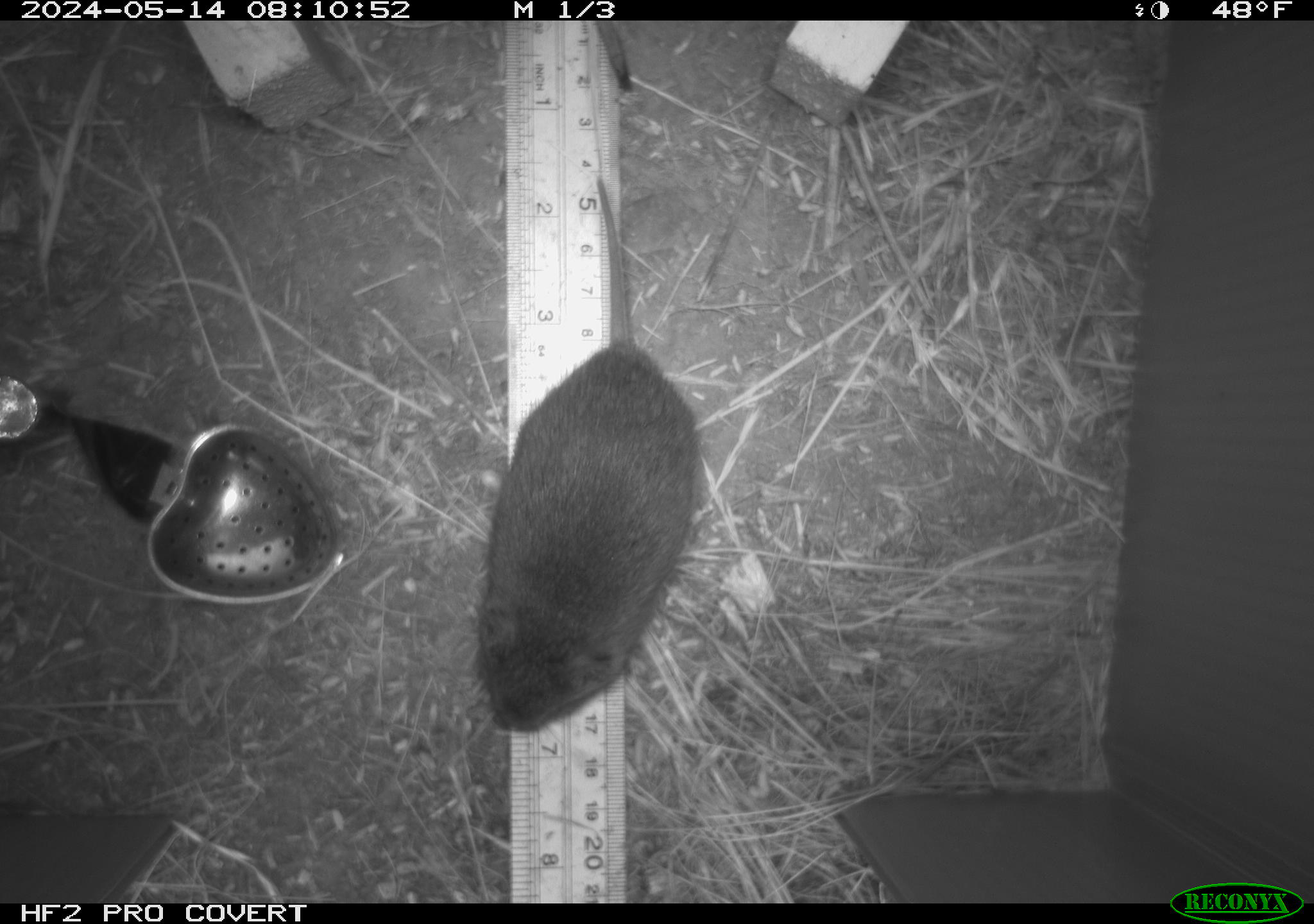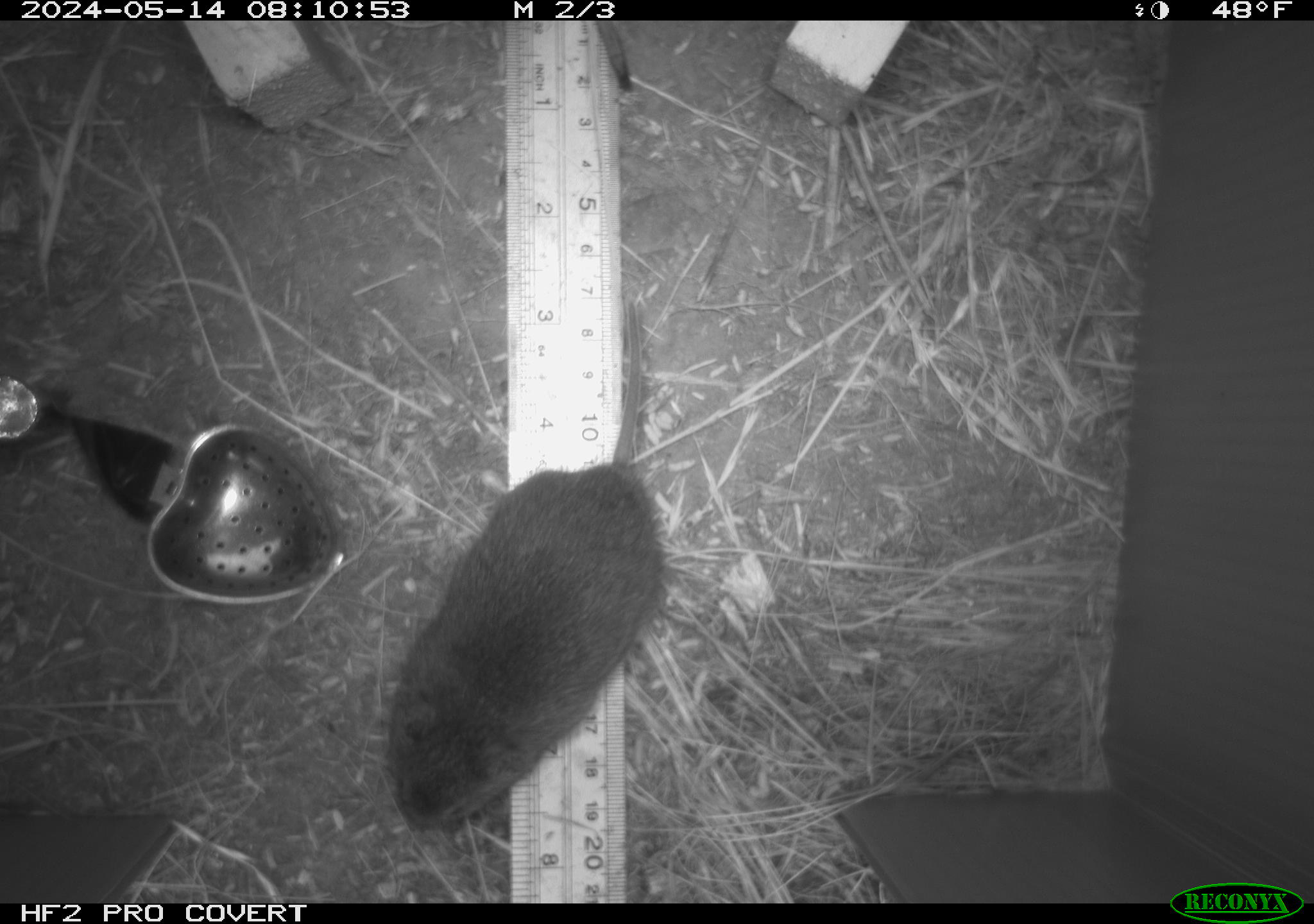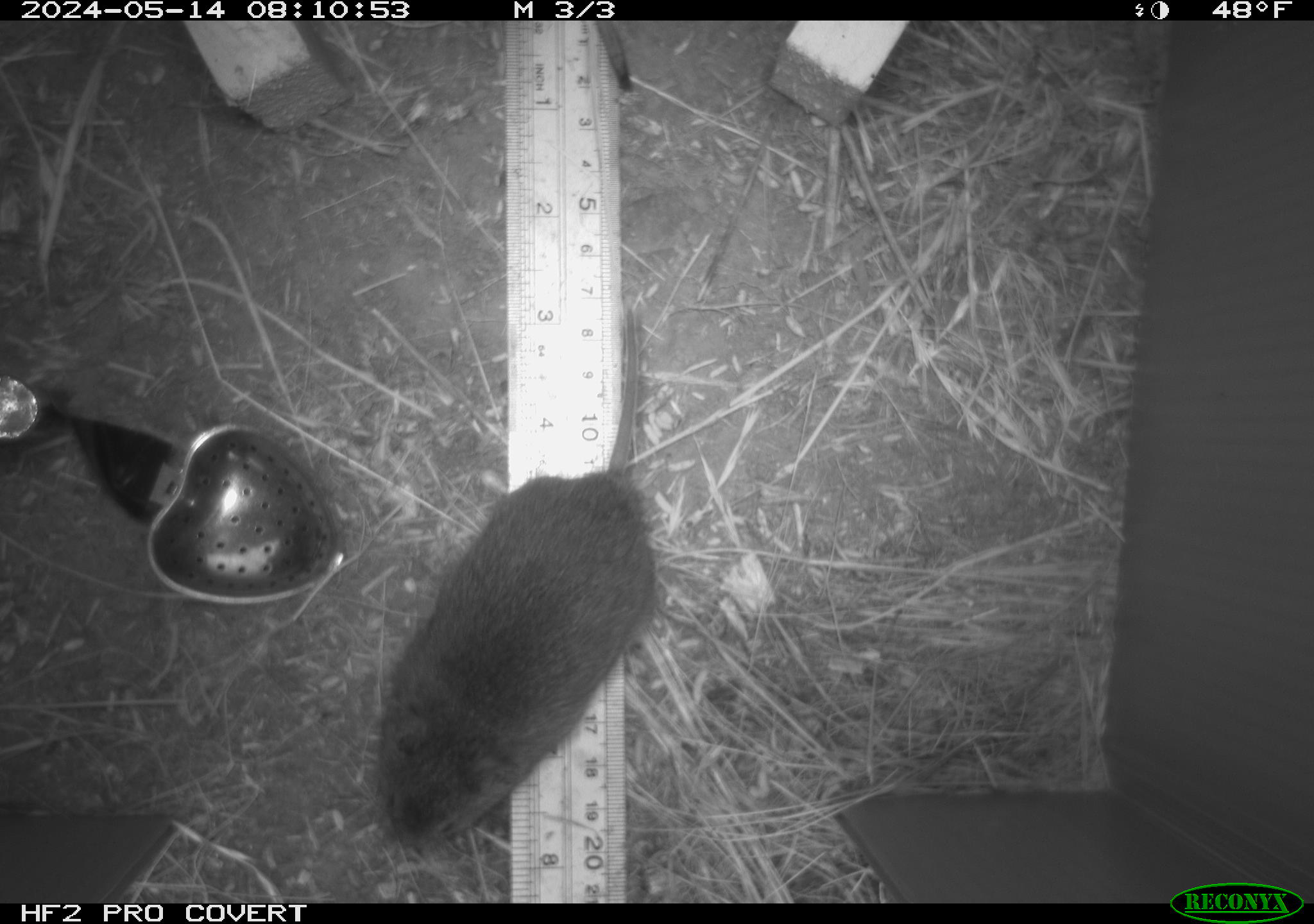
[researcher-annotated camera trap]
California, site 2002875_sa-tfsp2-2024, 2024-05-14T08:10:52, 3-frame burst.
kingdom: Animalia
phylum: Chordata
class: Mammalia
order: Rodentia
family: Cricetidae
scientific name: Arvicolinae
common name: voles, lemmings, and muskrats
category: arvicolinae subfamily